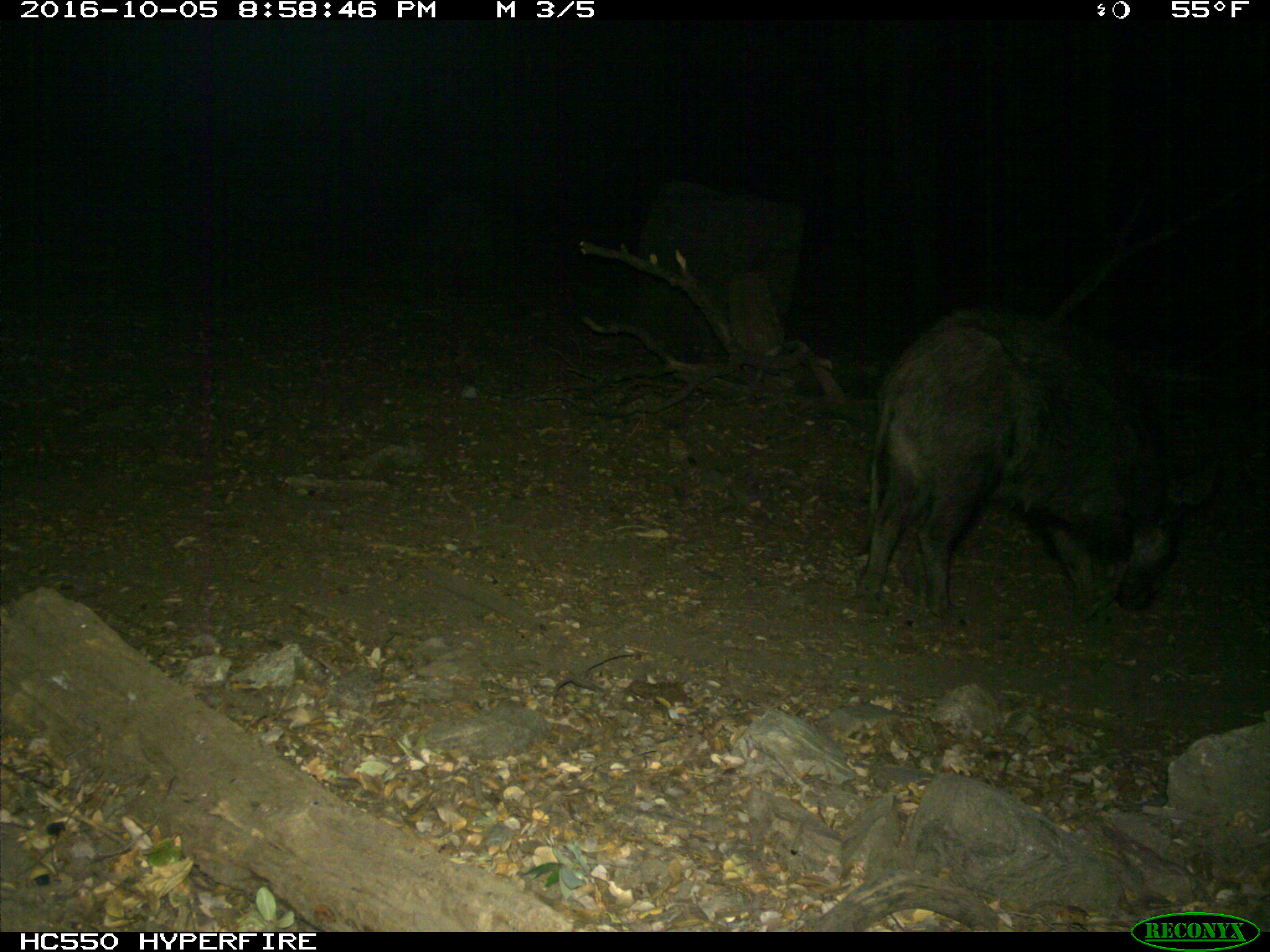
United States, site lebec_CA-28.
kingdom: Animalia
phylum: Chordata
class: Mammalia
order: Artiodactyla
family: Suidae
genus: Sus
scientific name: Sus scrofa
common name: wild boar